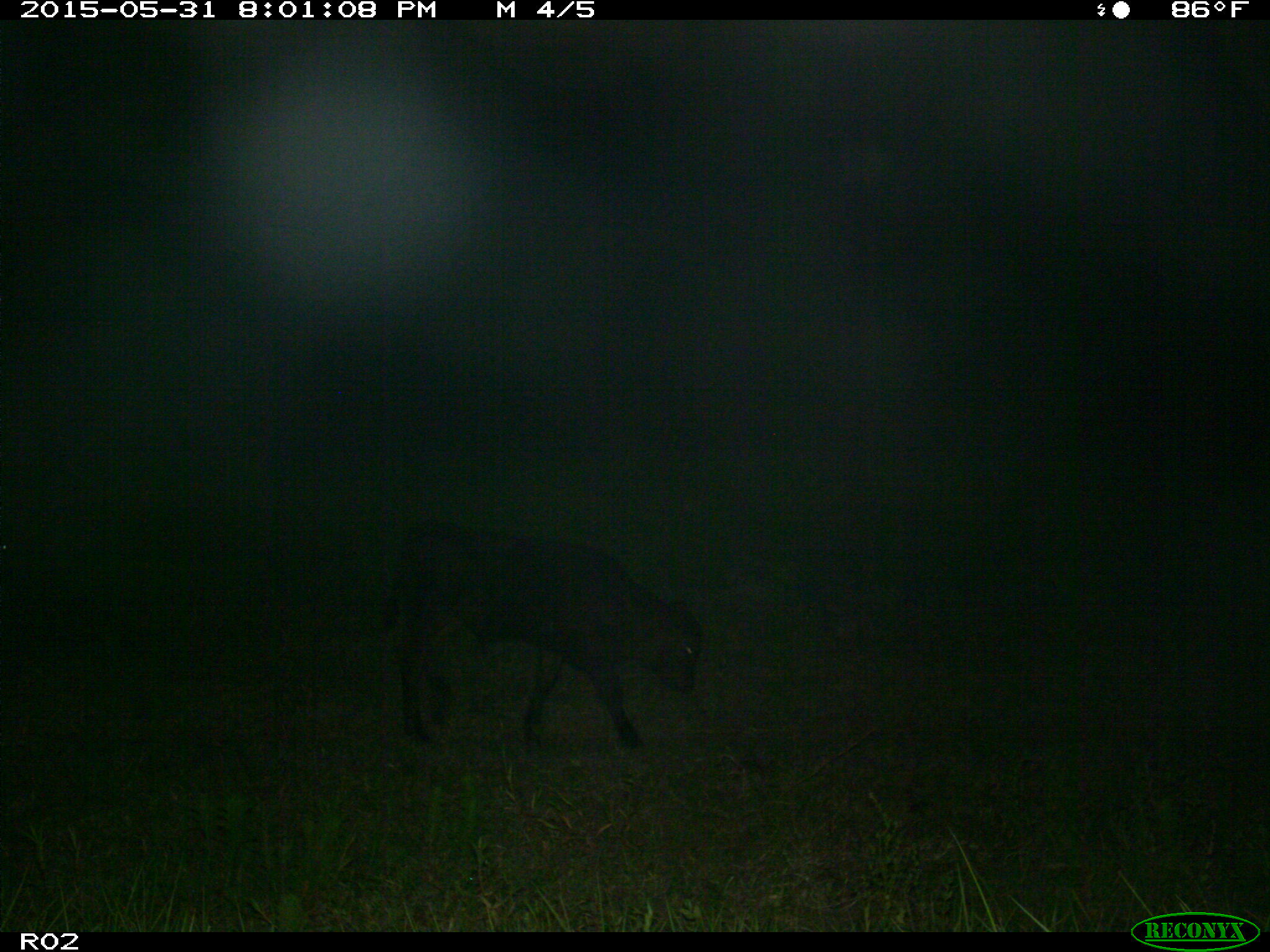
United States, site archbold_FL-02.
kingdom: Animalia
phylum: Chordata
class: Mammalia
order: Artiodactyla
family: Bovidae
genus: Bos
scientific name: Bos taurus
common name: domestic cow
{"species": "Bos taurus (domestic cow)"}